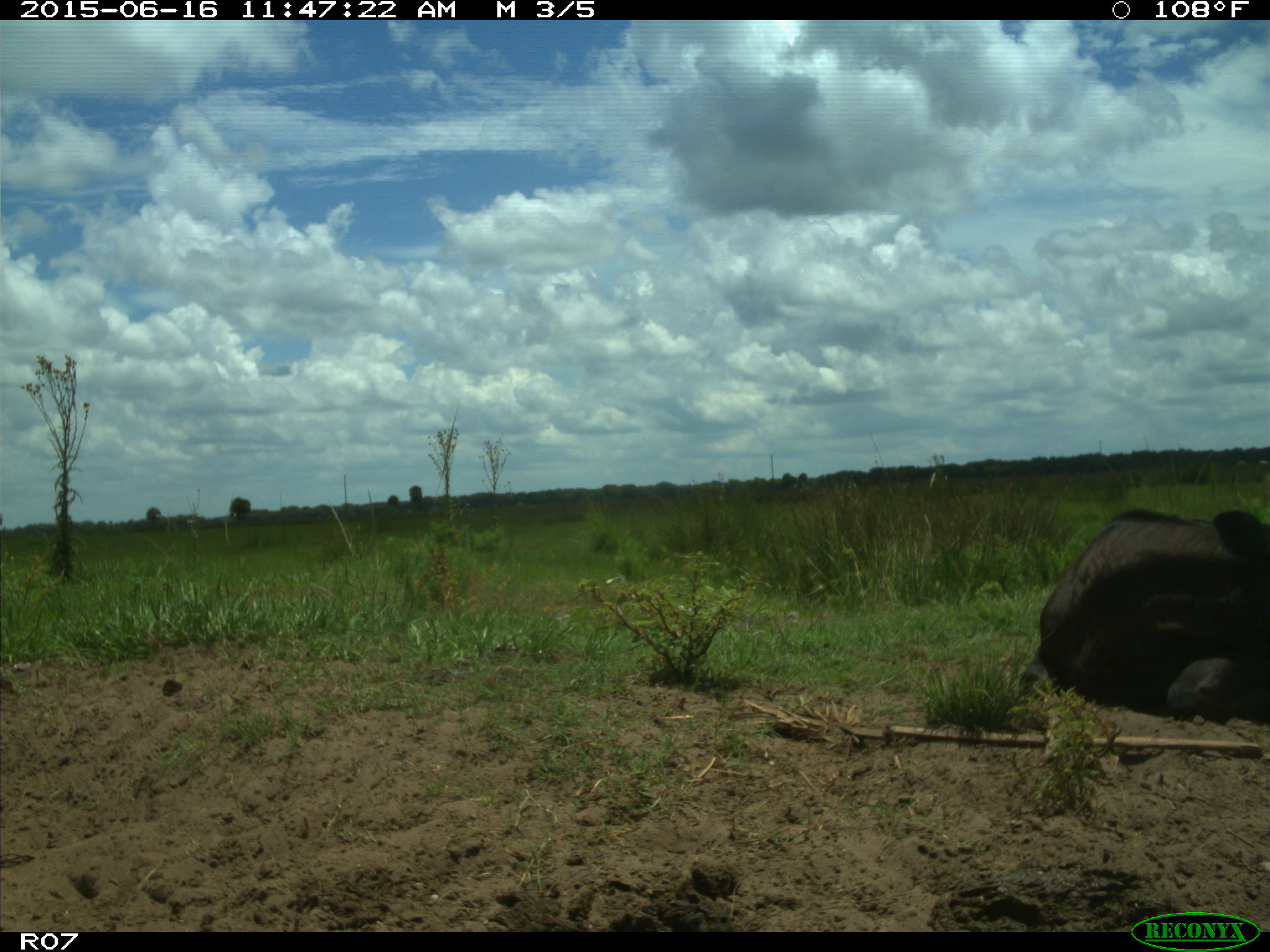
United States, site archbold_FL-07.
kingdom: Animalia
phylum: Chordata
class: Mammalia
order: Artiodactyla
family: Bovidae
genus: Bos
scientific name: Bos taurus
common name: domestic cow